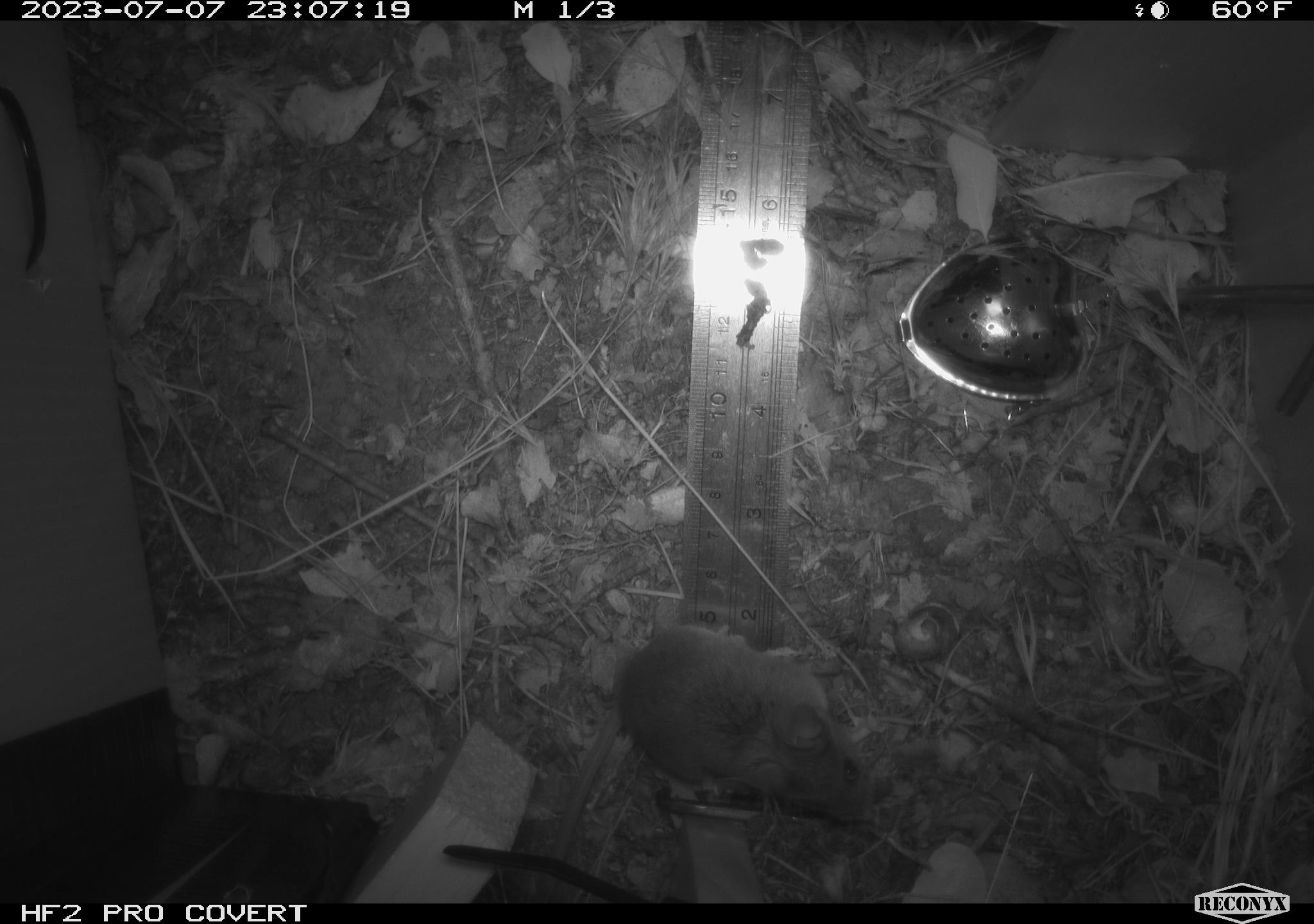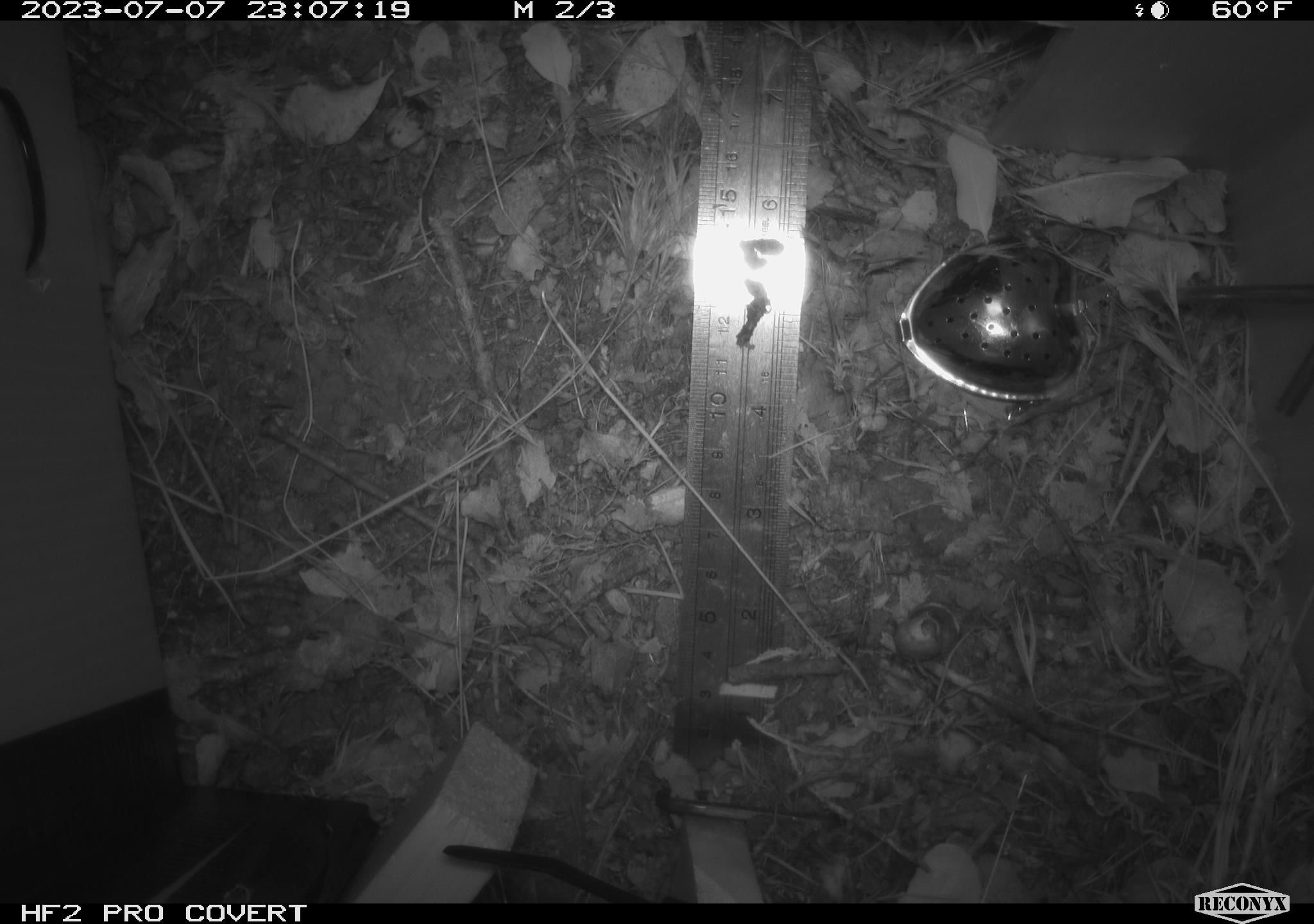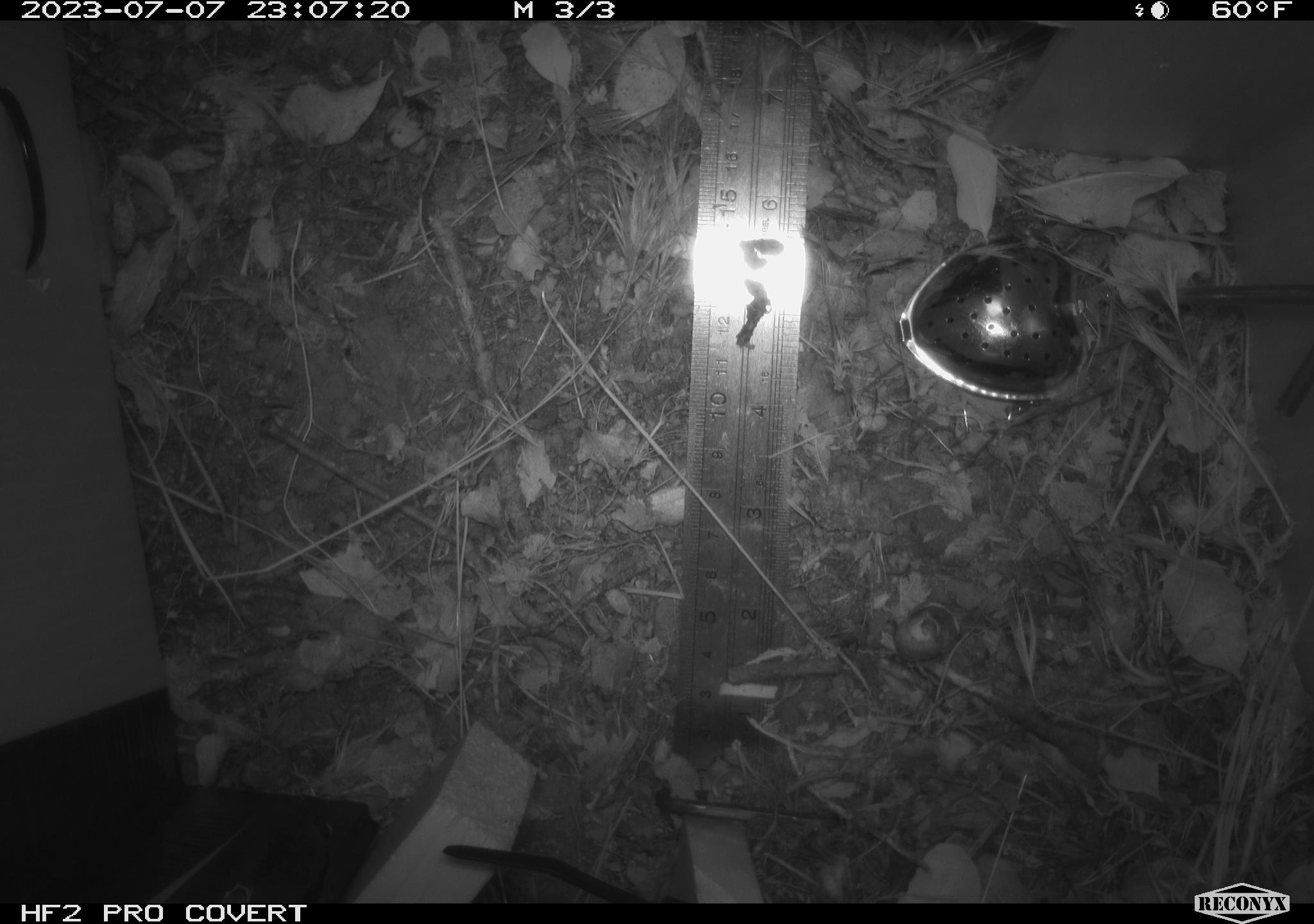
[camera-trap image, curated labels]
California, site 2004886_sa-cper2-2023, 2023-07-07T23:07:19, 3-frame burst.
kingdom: Animalia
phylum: Chordata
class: Mammalia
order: Rodentia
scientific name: Rodentia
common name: mouse species